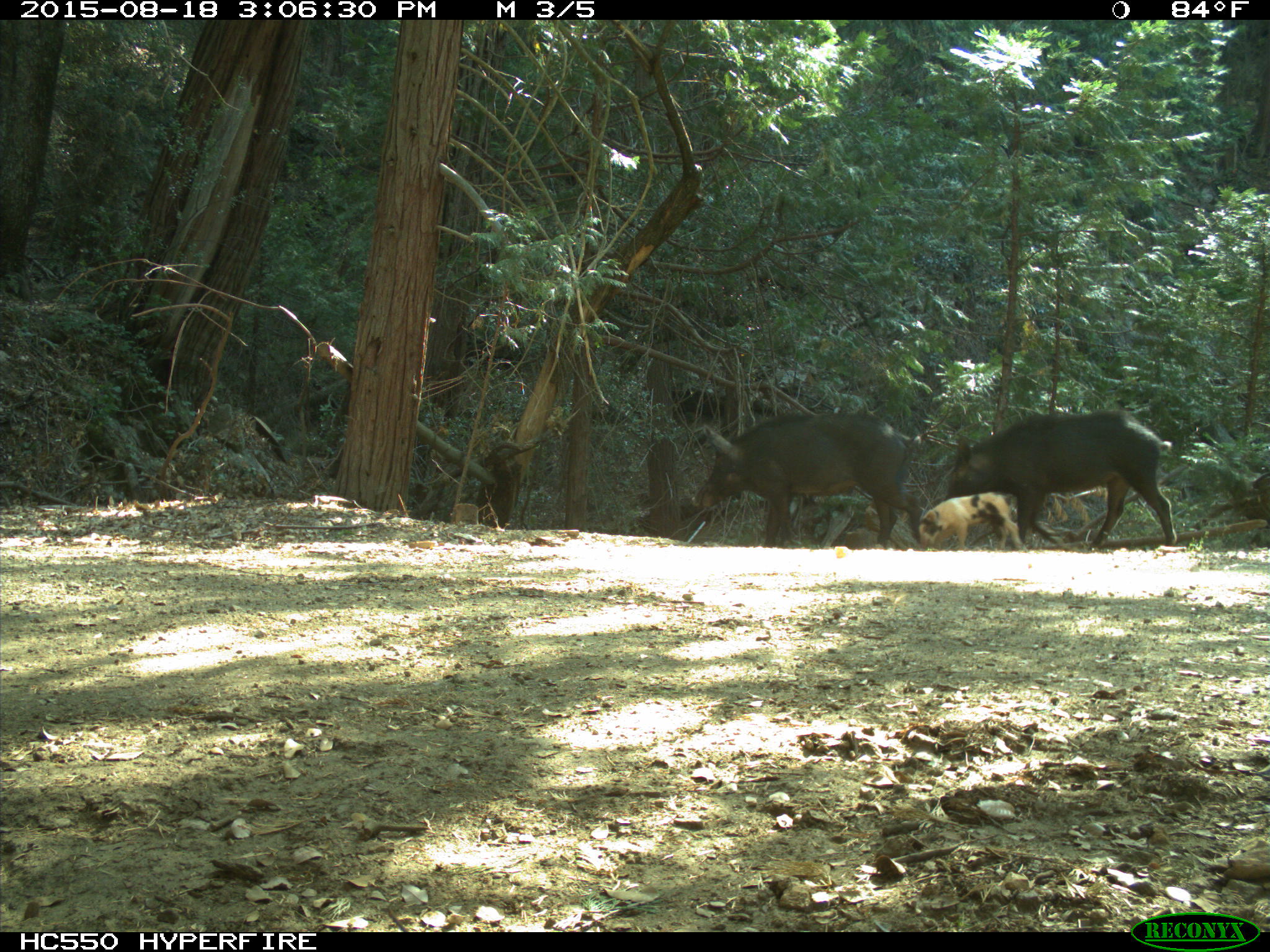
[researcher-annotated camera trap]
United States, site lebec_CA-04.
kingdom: Animalia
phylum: Chordata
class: Mammalia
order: Artiodactyla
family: Suidae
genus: Sus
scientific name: Sus scrofa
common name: wild boar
Sus scrofa (wild boar).